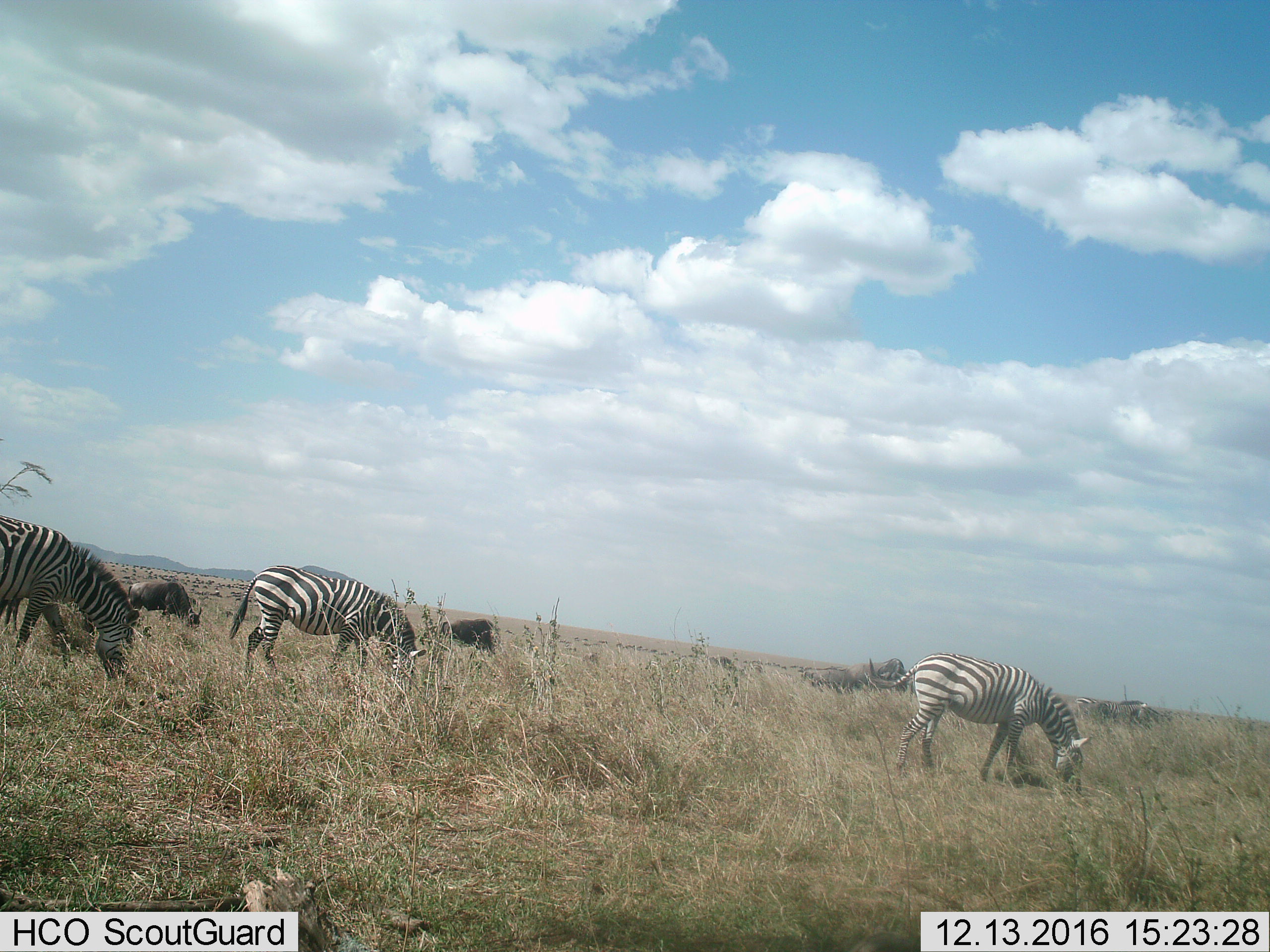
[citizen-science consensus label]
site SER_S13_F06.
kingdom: Animalia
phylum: Chordata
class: Mammalia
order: Artiodactyla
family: Bovidae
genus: Connochaetes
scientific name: Connochaetes taurinus taurinus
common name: blue wildebeest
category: wildebeestblue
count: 4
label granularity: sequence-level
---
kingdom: Animalia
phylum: Chordata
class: Mammalia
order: Perissodactyla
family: Equidae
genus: Equus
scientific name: Equus quagga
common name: plains zebra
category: zebraplains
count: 5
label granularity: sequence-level